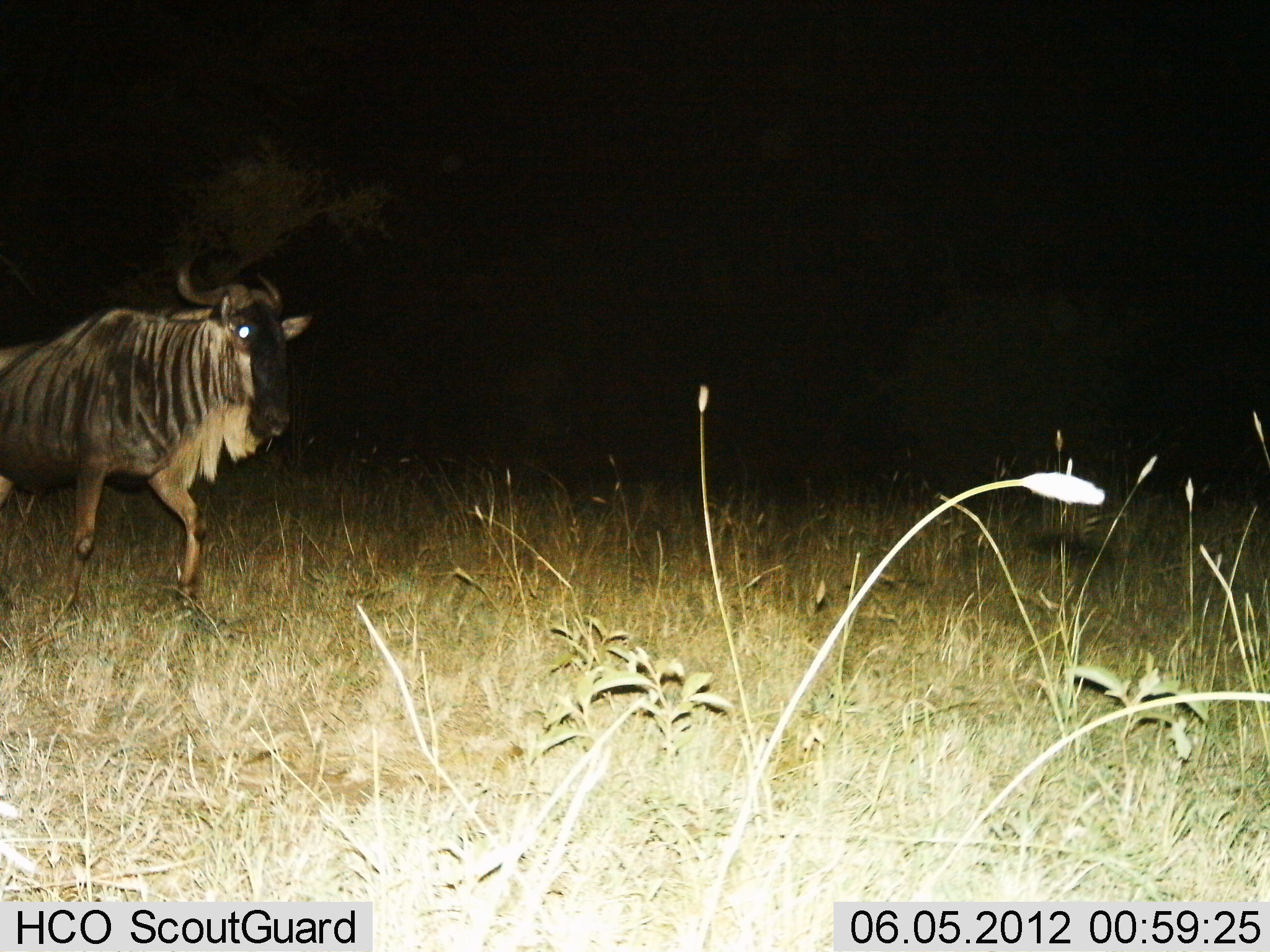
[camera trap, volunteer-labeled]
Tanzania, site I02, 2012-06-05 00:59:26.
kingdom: Animalia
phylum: Chordata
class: Mammalia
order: Artiodactyla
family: Bovidae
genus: Connochaetes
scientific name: Connochaetes taurinus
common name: blue wildebeest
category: wildebeest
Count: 1.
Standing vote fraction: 10%.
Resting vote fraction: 0%.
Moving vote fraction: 90%.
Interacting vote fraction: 0%.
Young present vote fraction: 0%.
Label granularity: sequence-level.